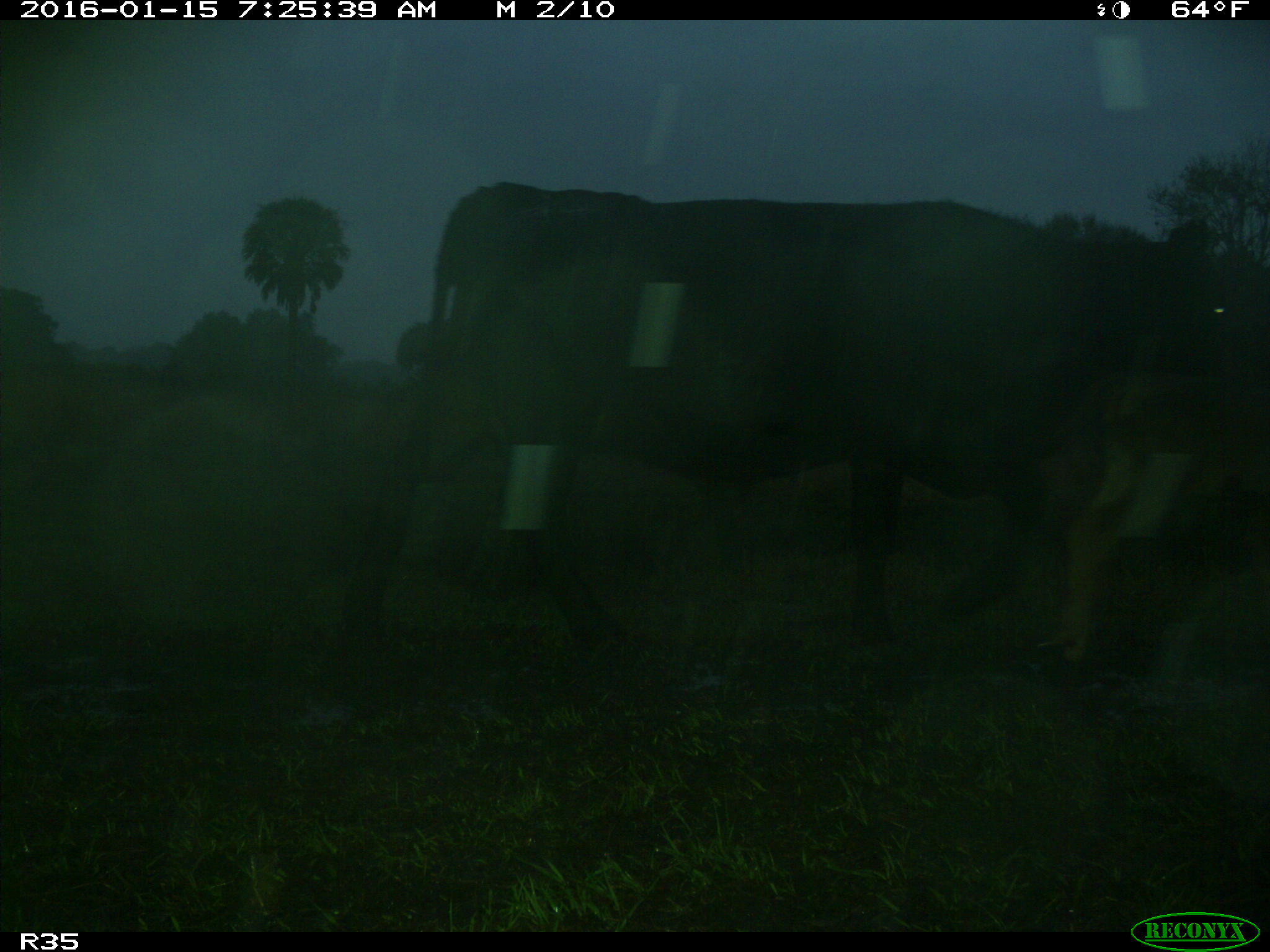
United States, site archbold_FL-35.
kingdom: Animalia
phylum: Chordata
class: Mammalia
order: Artiodactyla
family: Bovidae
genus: Bos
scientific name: Bos taurus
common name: domestic cow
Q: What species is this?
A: Bos taurus (domestic cow).